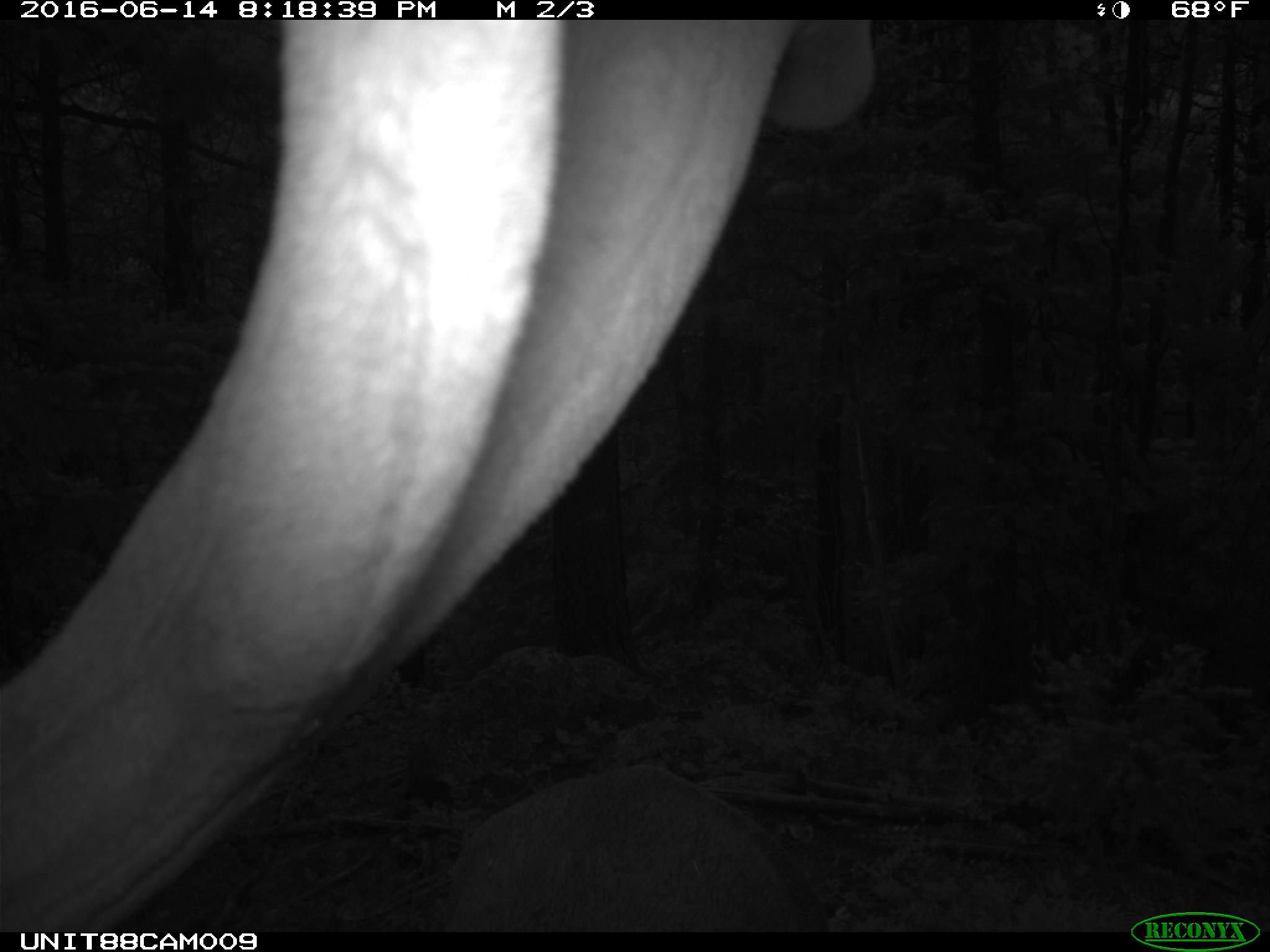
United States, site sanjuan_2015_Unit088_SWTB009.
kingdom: Animalia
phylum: Chordata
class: Mammalia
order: Artiodactyla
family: Cervidae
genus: Cervus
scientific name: Cervus elaphus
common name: red deer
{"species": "Cervus elaphus (red deer)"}